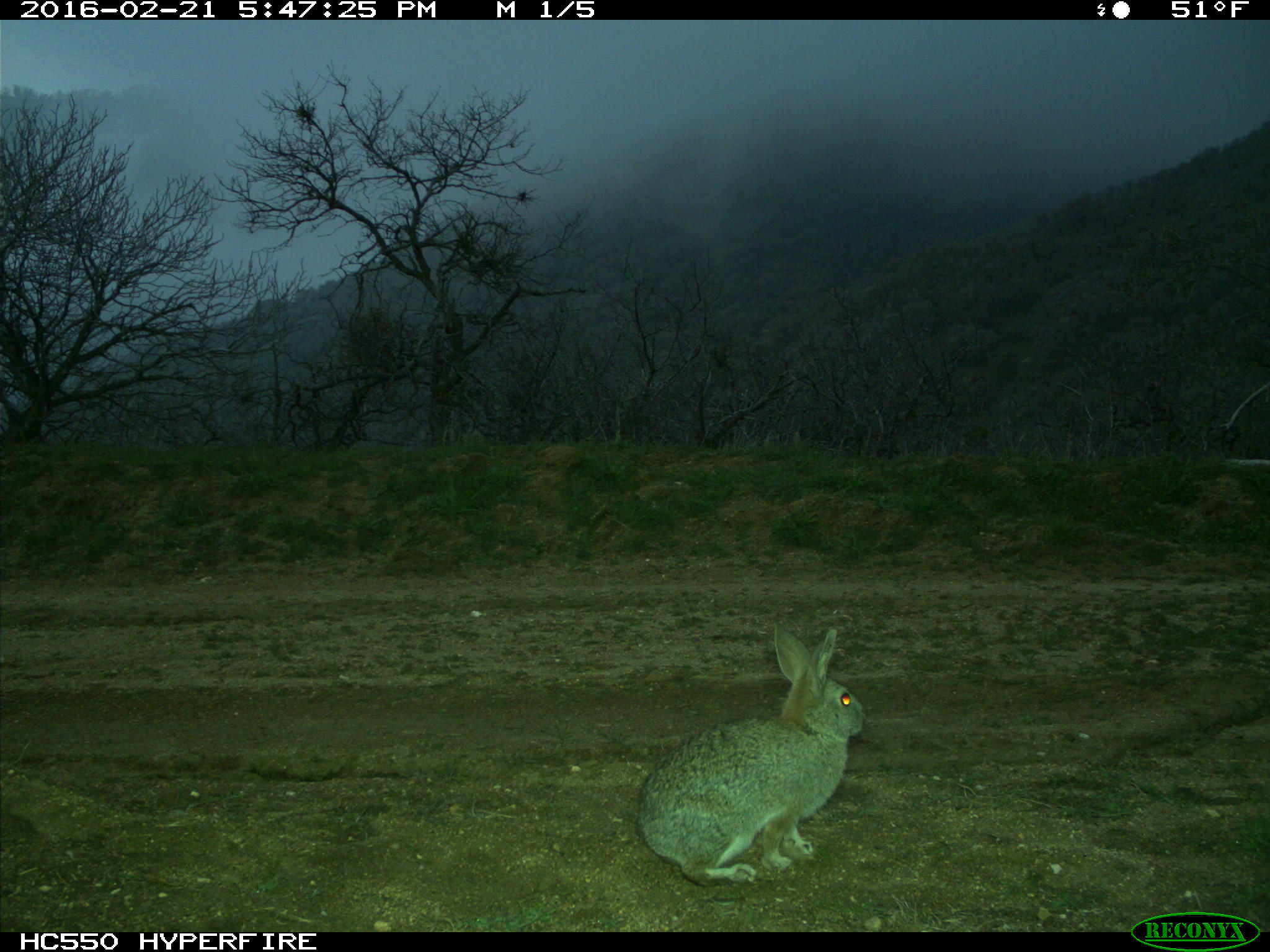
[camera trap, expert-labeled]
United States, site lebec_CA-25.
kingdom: Animalia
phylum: Chordata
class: Mammalia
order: Lagomorpha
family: Leporidae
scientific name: Leporidae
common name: rabbits and hares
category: unidentified rabbit